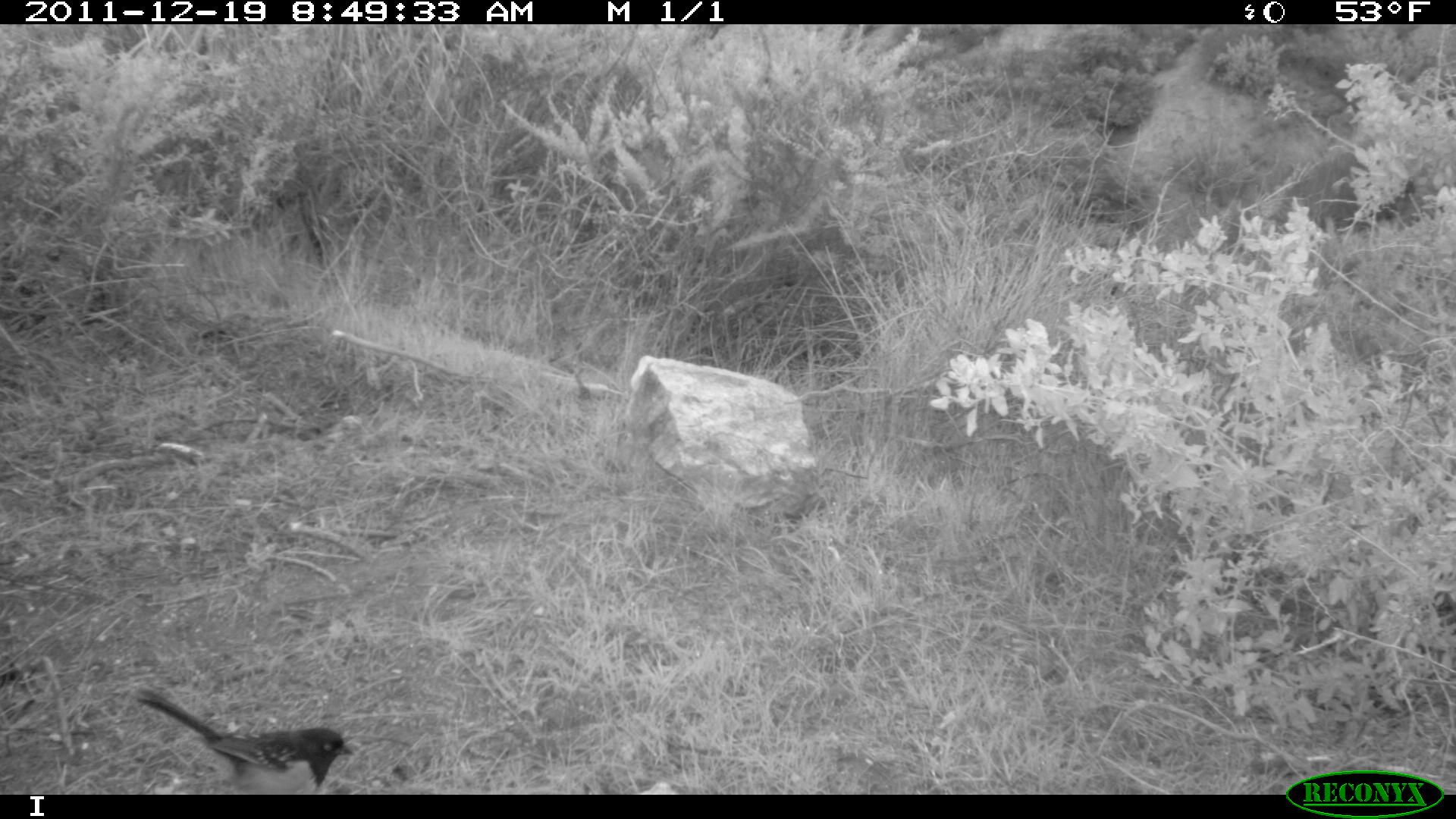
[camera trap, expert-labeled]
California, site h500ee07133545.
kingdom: Animalia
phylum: Chordata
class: Aves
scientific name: Aves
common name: bird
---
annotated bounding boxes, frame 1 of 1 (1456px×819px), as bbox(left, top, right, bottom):
bird: bbox(133, 687, 354, 795)